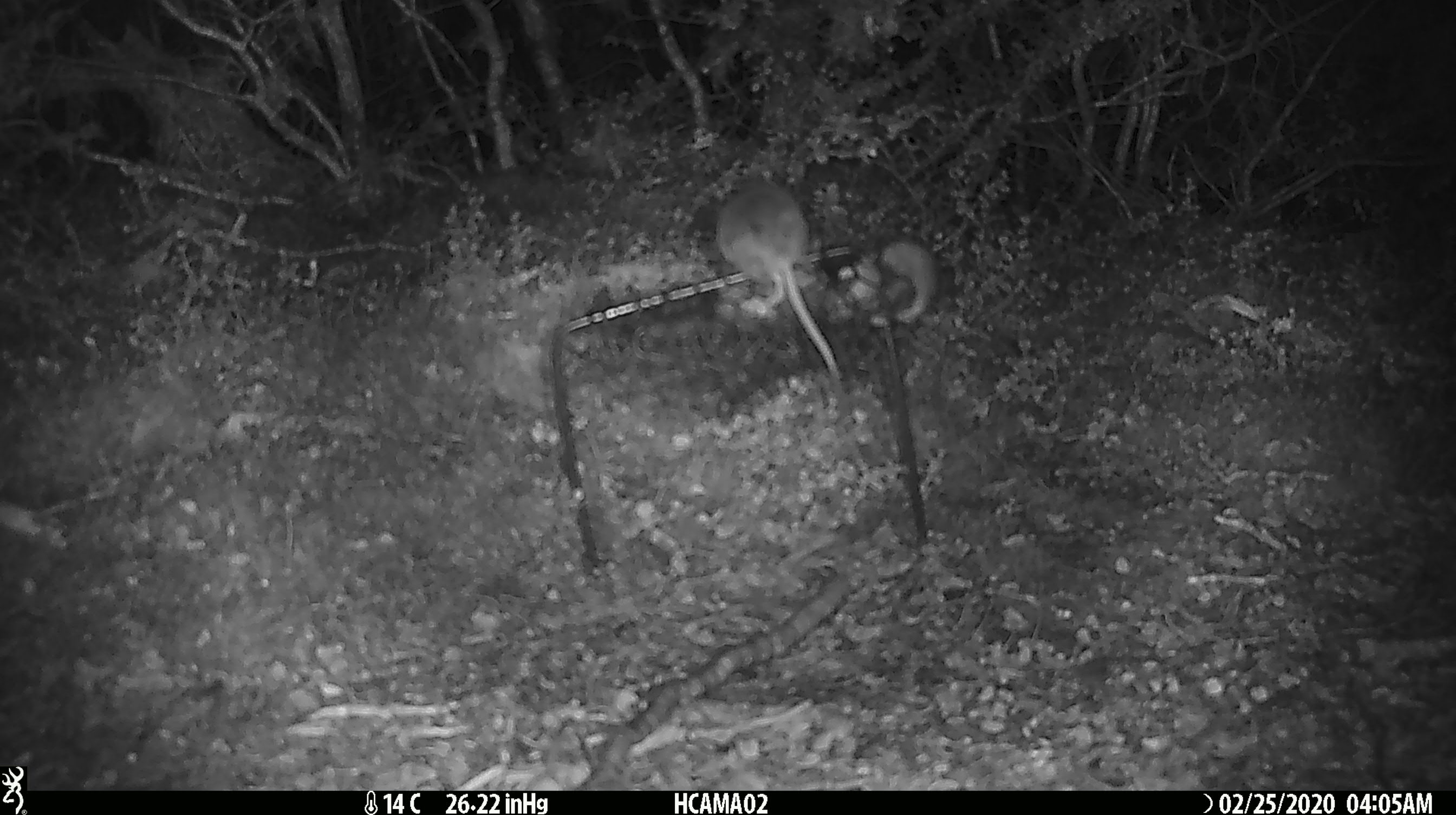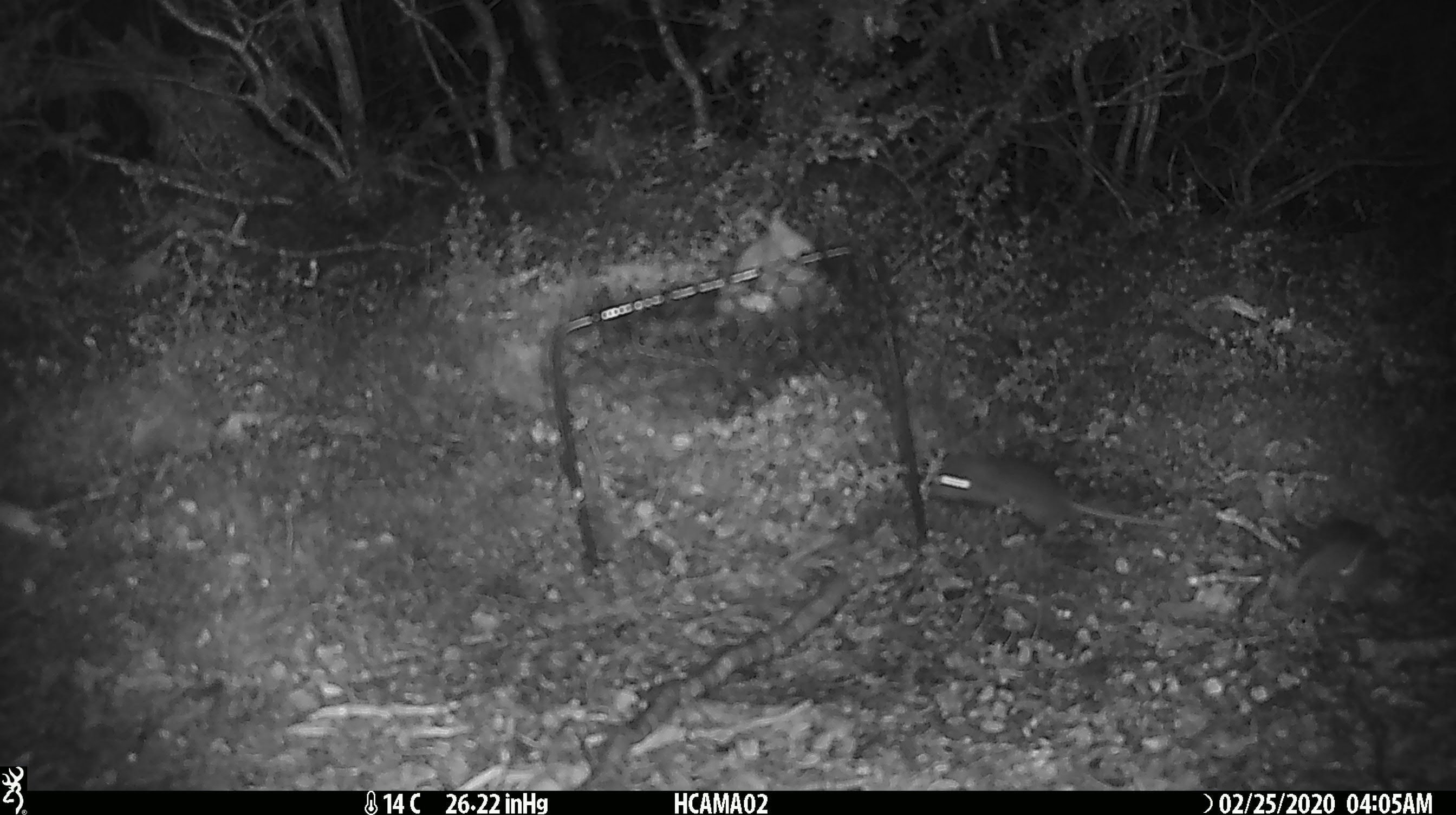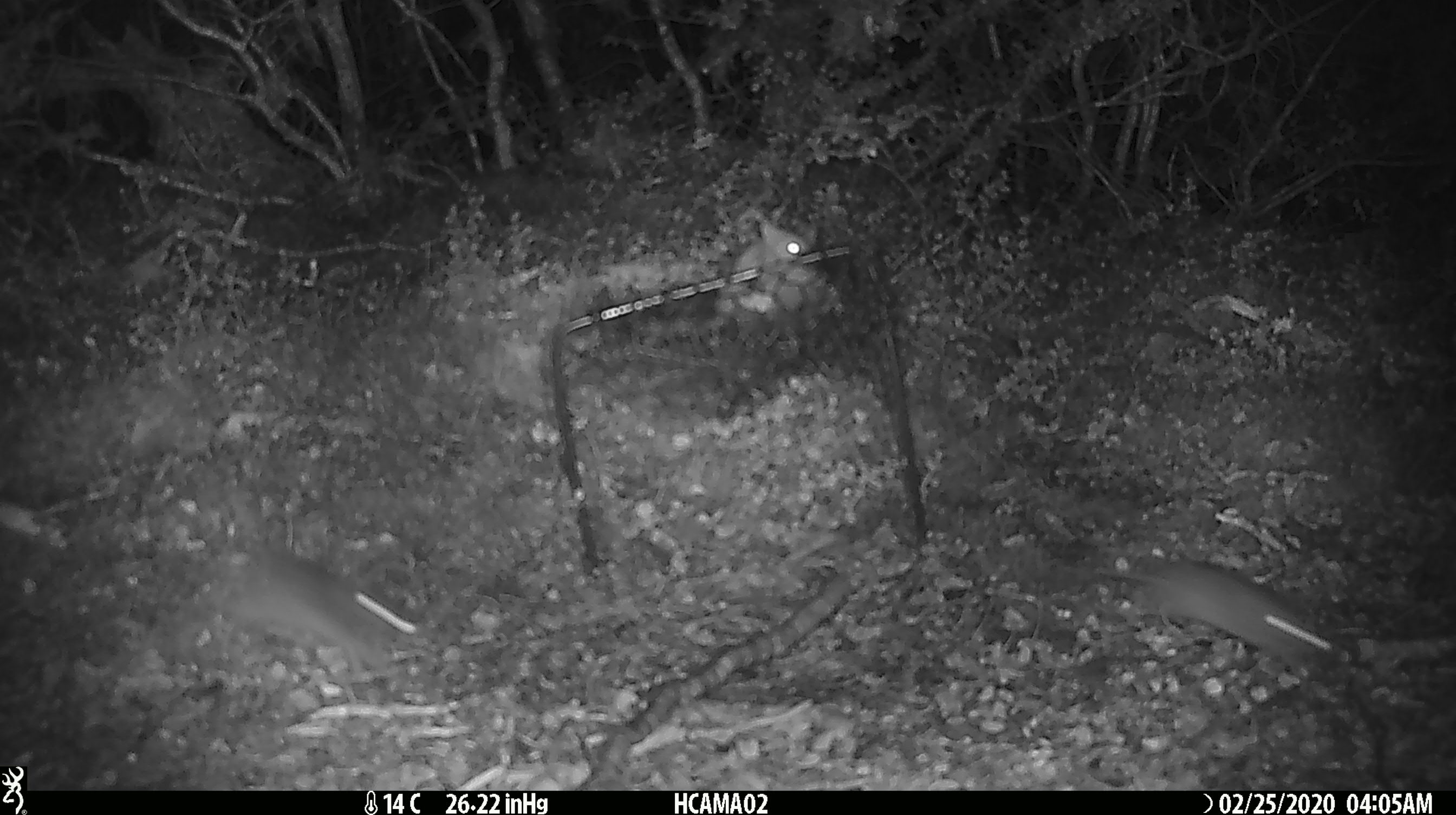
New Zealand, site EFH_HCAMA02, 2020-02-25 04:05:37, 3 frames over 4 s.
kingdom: Animalia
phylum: Chordata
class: Mammalia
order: Rodentia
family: Muridae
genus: Mus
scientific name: Mus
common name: mouse